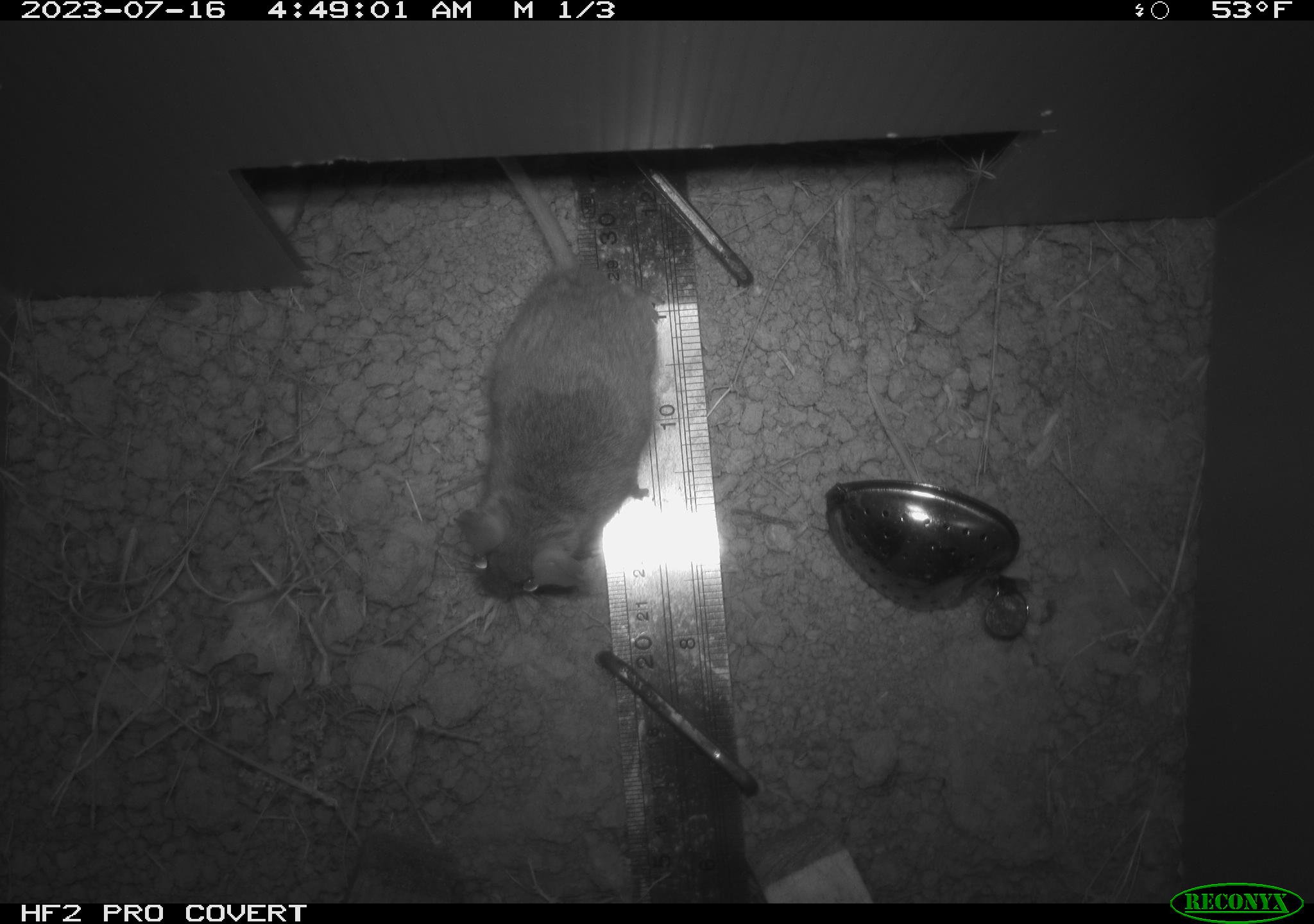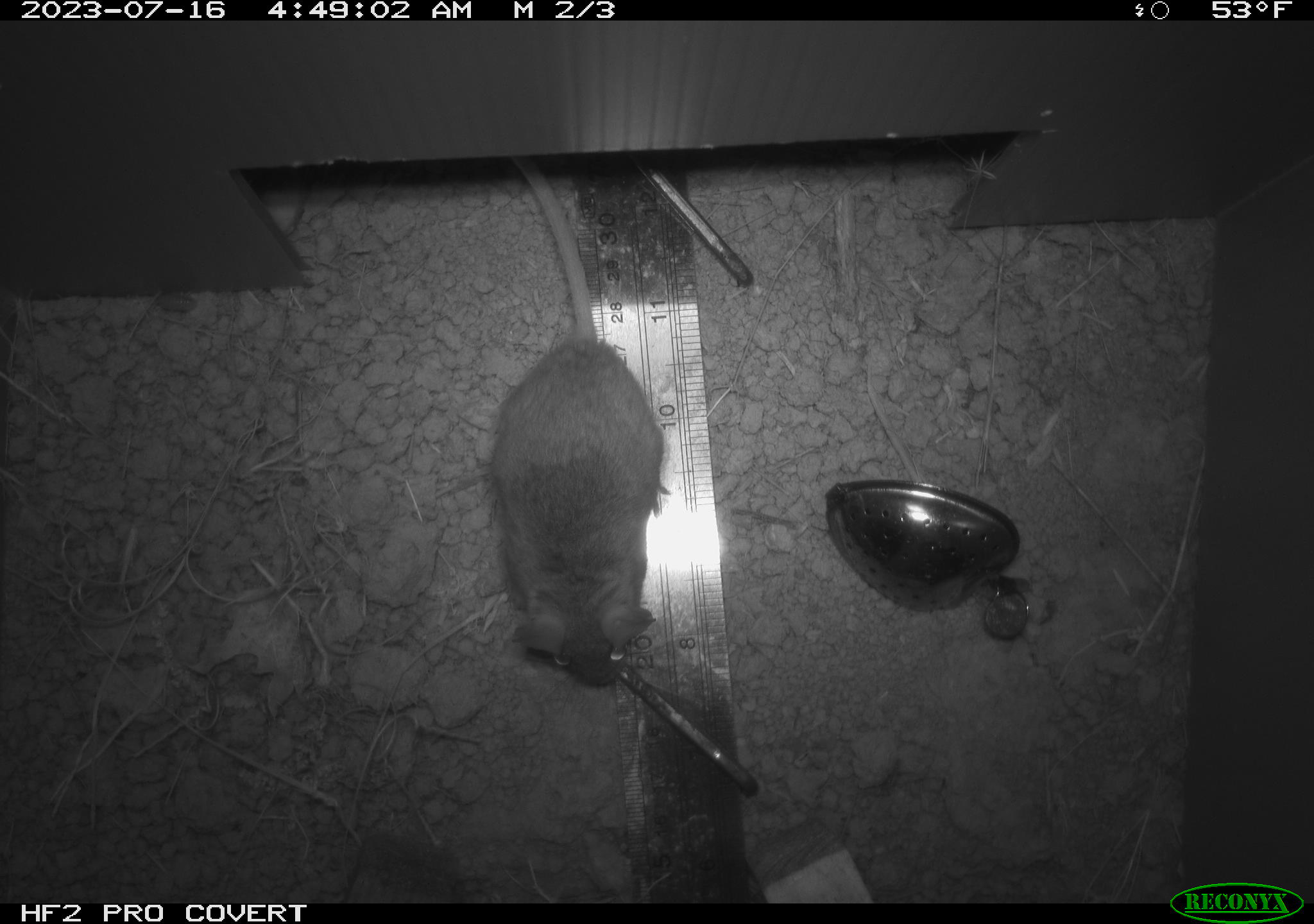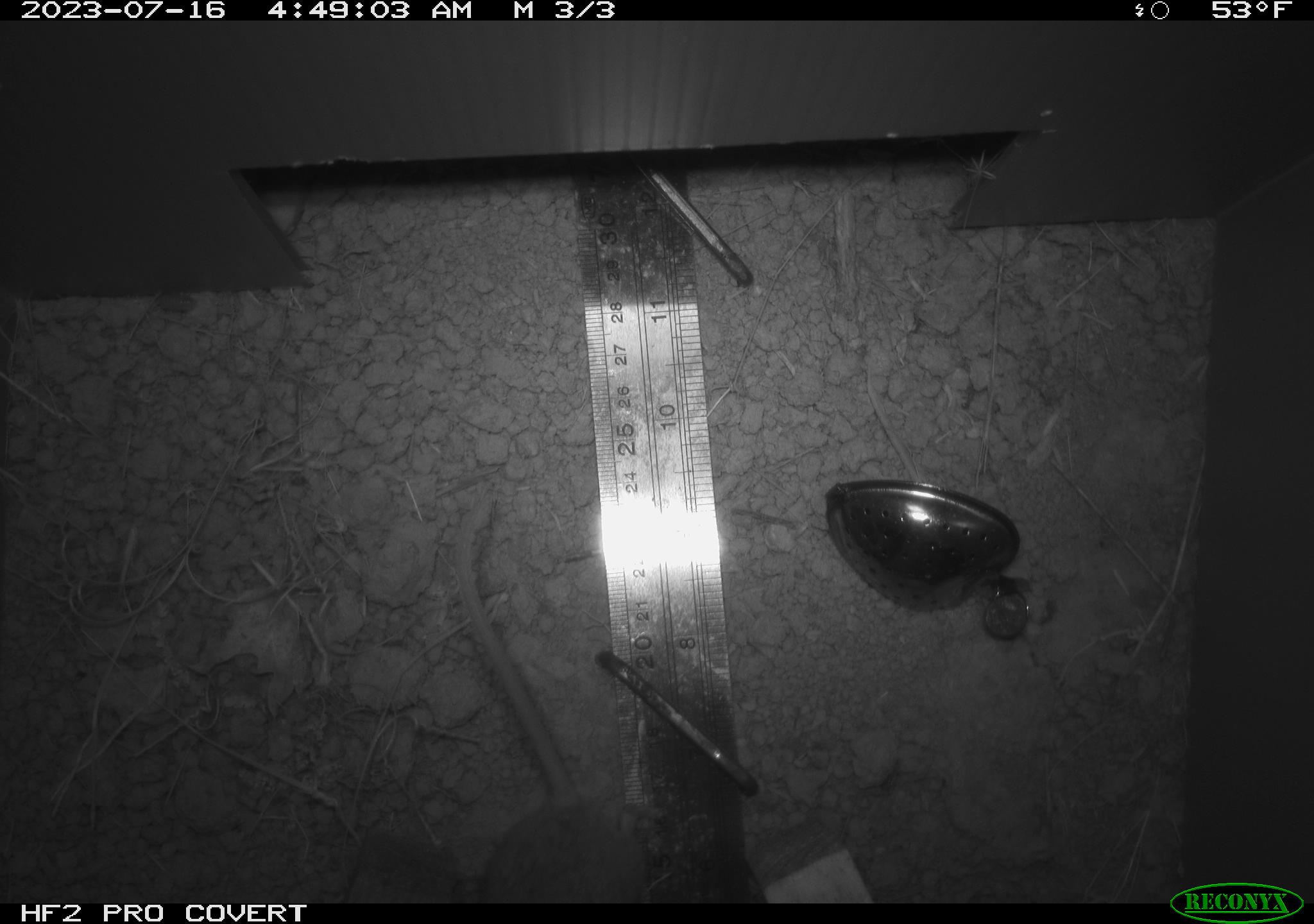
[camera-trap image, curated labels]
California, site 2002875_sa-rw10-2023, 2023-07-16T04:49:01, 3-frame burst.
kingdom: Animalia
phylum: Chordata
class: Mammalia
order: Rodentia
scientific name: Rodentia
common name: rodent